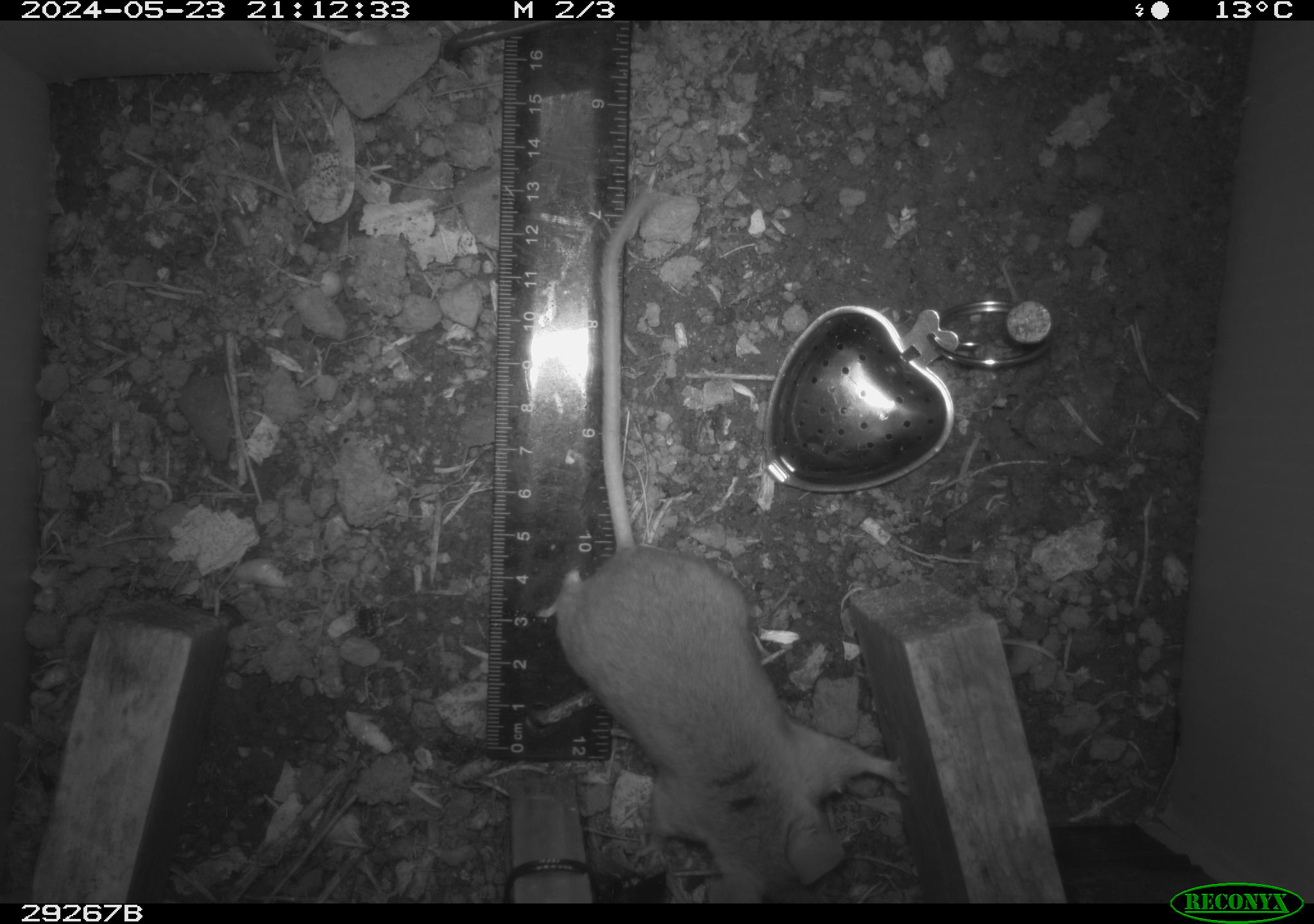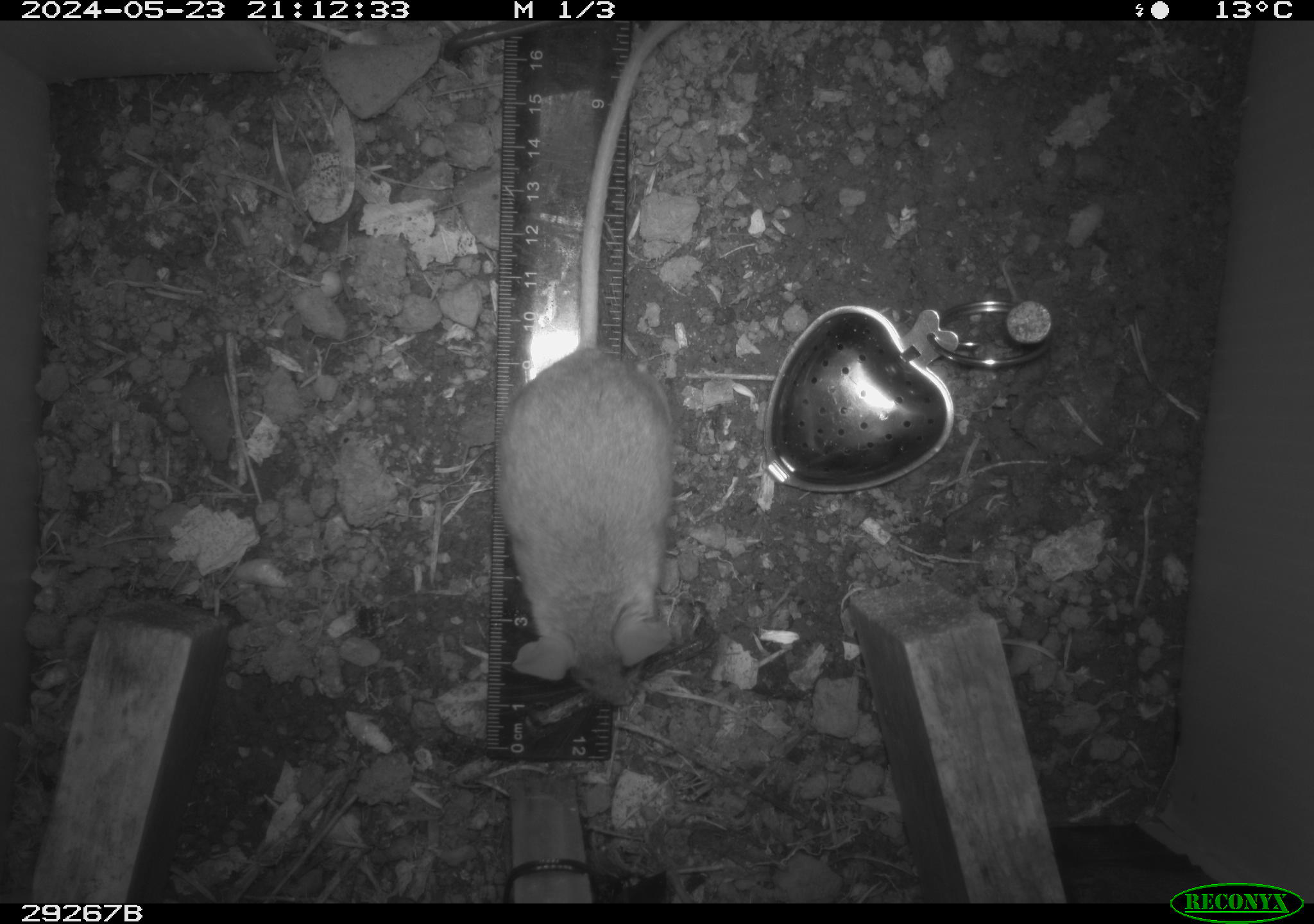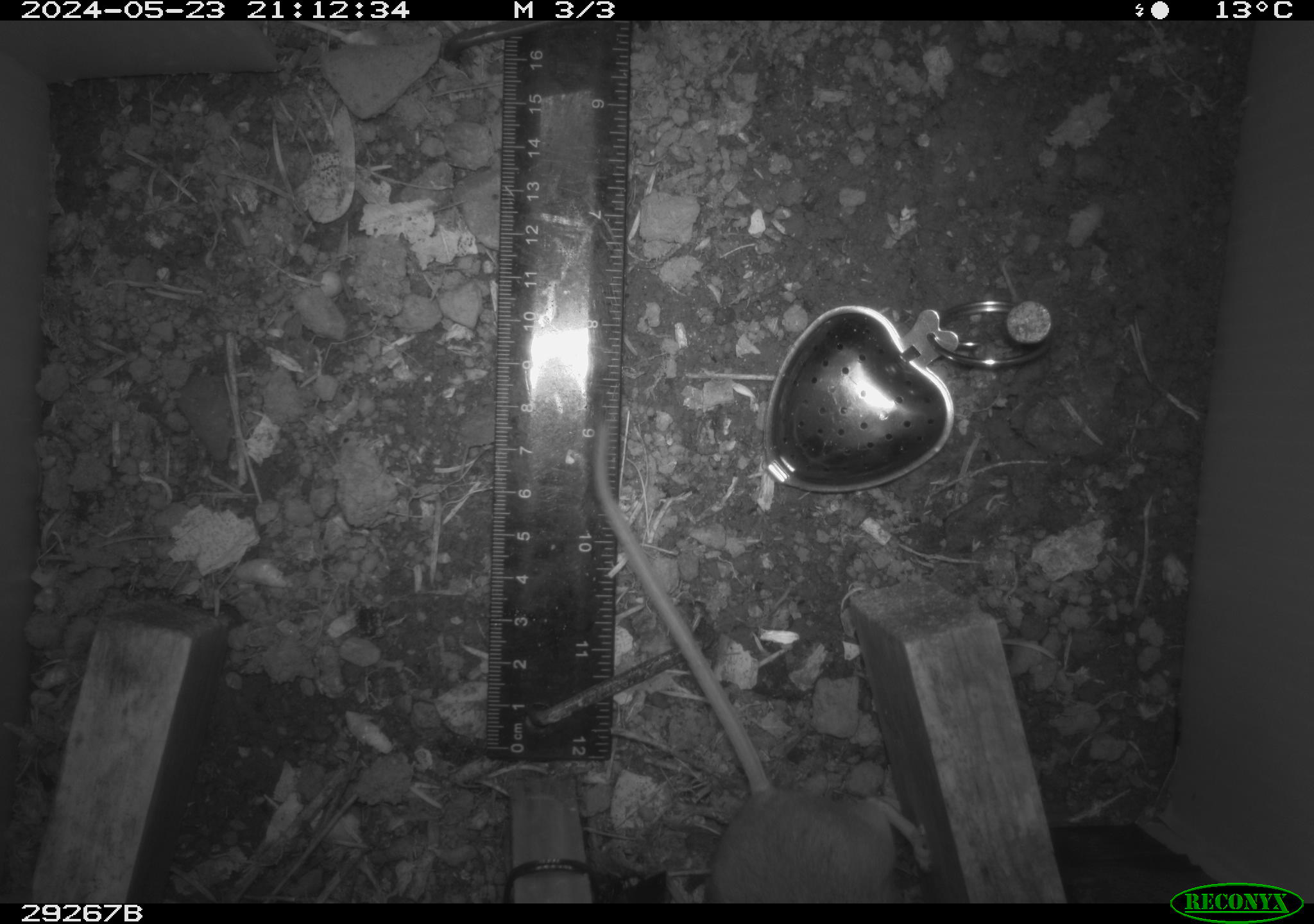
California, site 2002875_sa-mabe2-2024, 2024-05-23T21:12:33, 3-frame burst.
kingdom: Animalia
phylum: Chordata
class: Mammalia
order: Rodentia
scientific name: Rodentia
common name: mouse species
Mouse species (Rodentia).